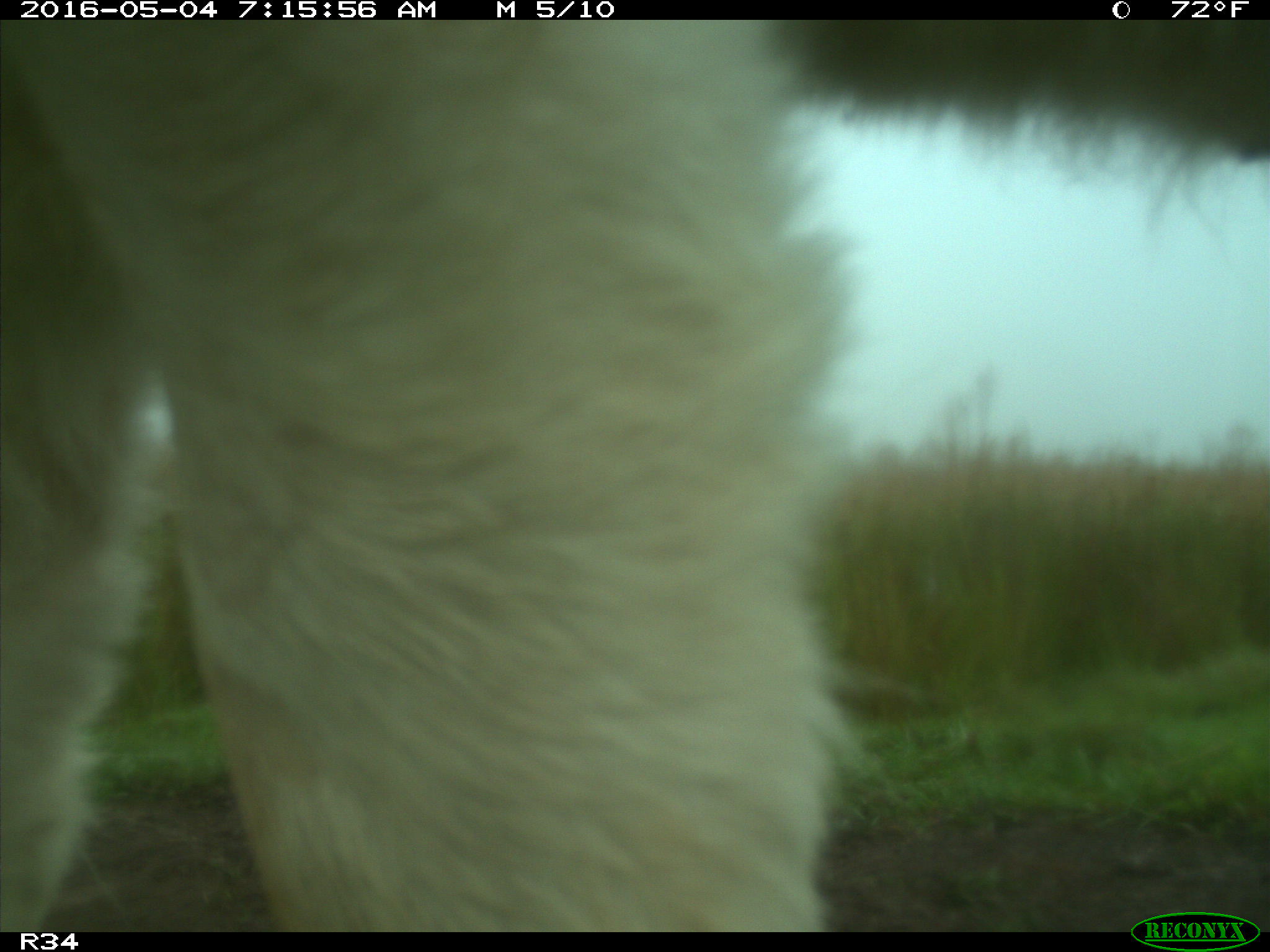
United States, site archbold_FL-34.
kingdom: Animalia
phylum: Chordata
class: Mammalia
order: Artiodactyla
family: Bovidae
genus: Bos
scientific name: Bos taurus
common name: domestic cow